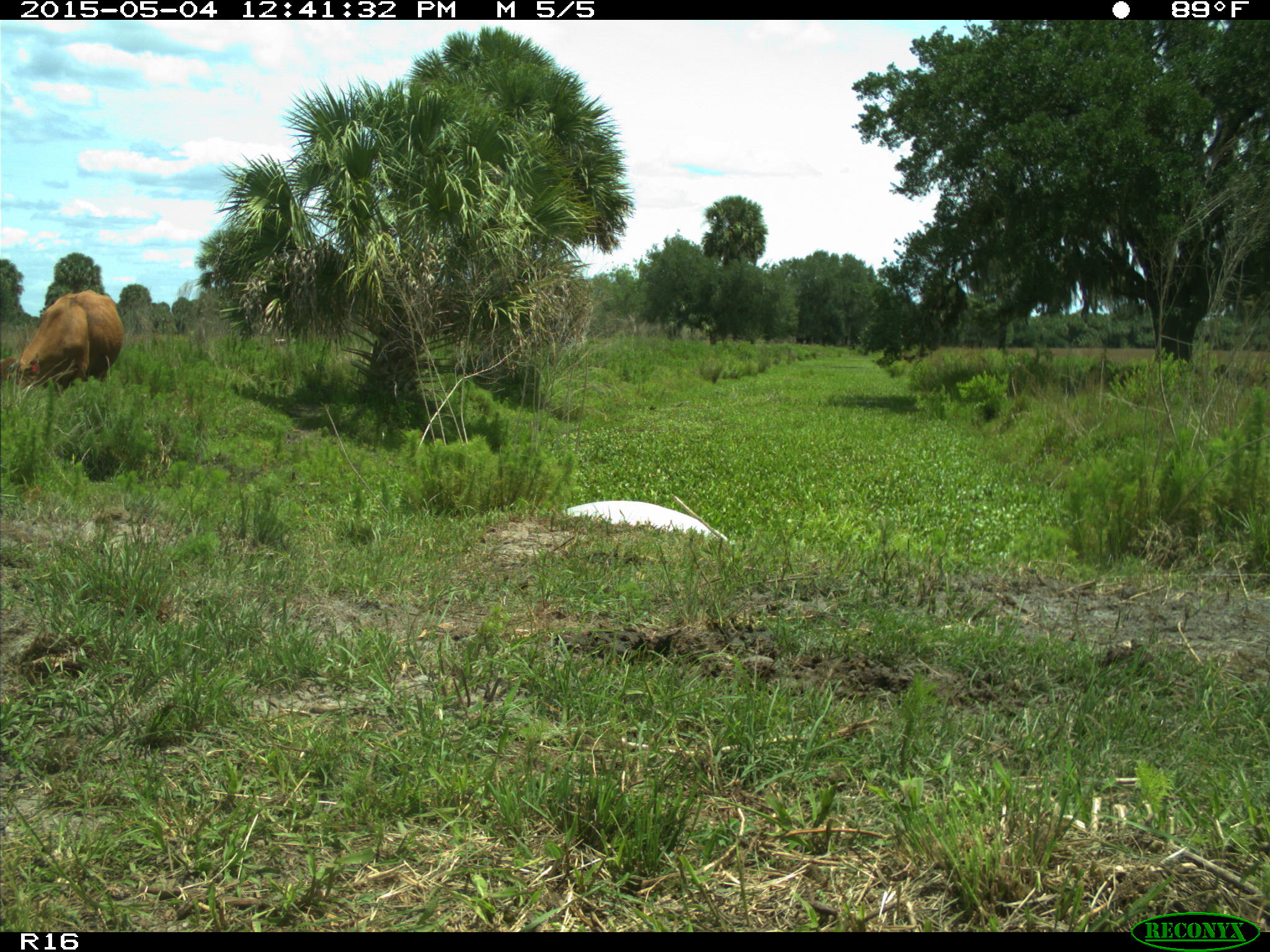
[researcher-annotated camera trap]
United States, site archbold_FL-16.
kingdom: Animalia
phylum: Chordata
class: Mammalia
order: Artiodactyla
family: Bovidae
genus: Bos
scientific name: Bos taurus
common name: domestic cow